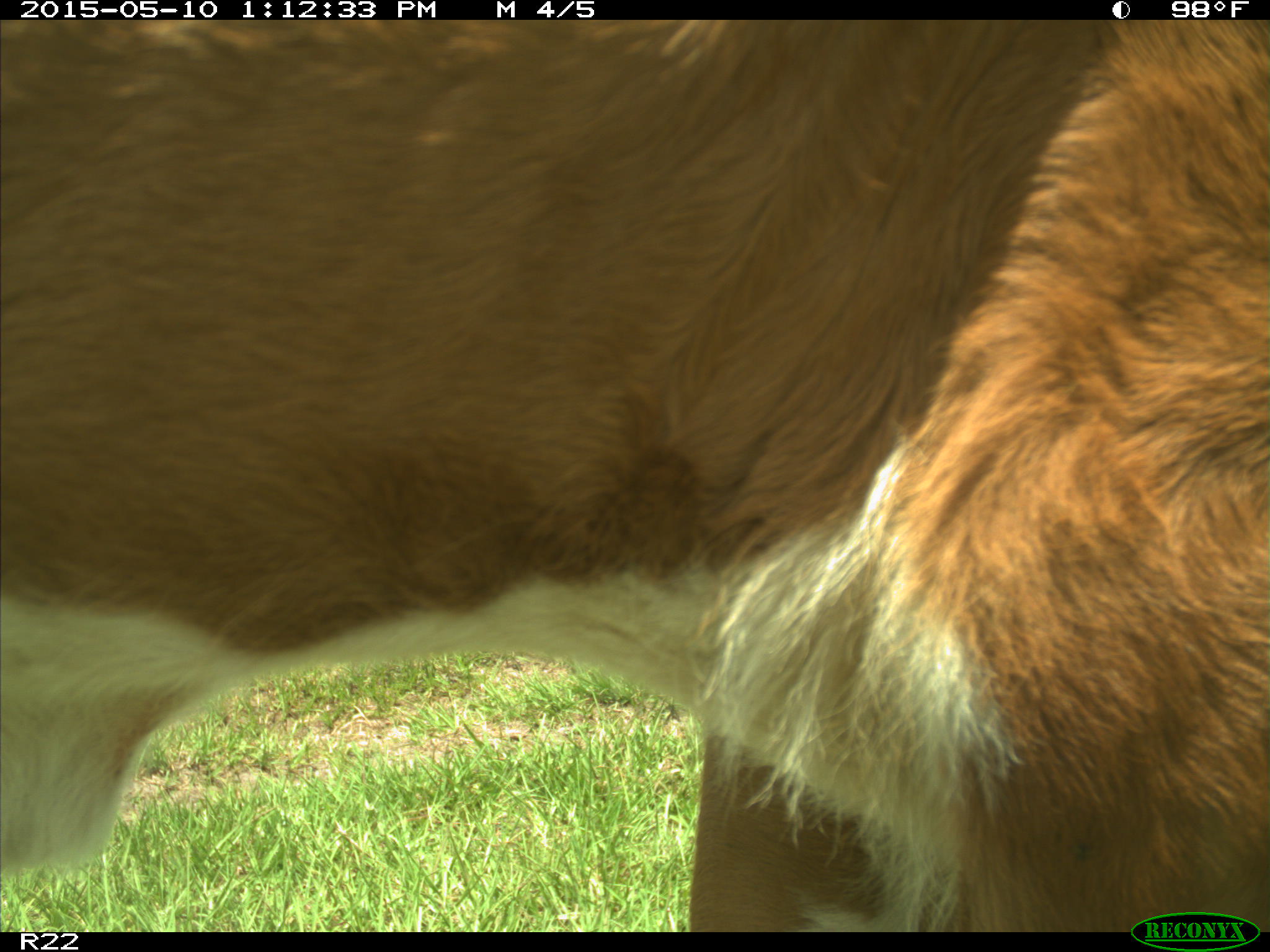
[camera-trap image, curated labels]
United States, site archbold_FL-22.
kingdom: Animalia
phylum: Chordata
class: Mammalia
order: Artiodactyla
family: Bovidae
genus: Bos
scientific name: Bos taurus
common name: domestic cow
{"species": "Bos taurus (domestic cow)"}